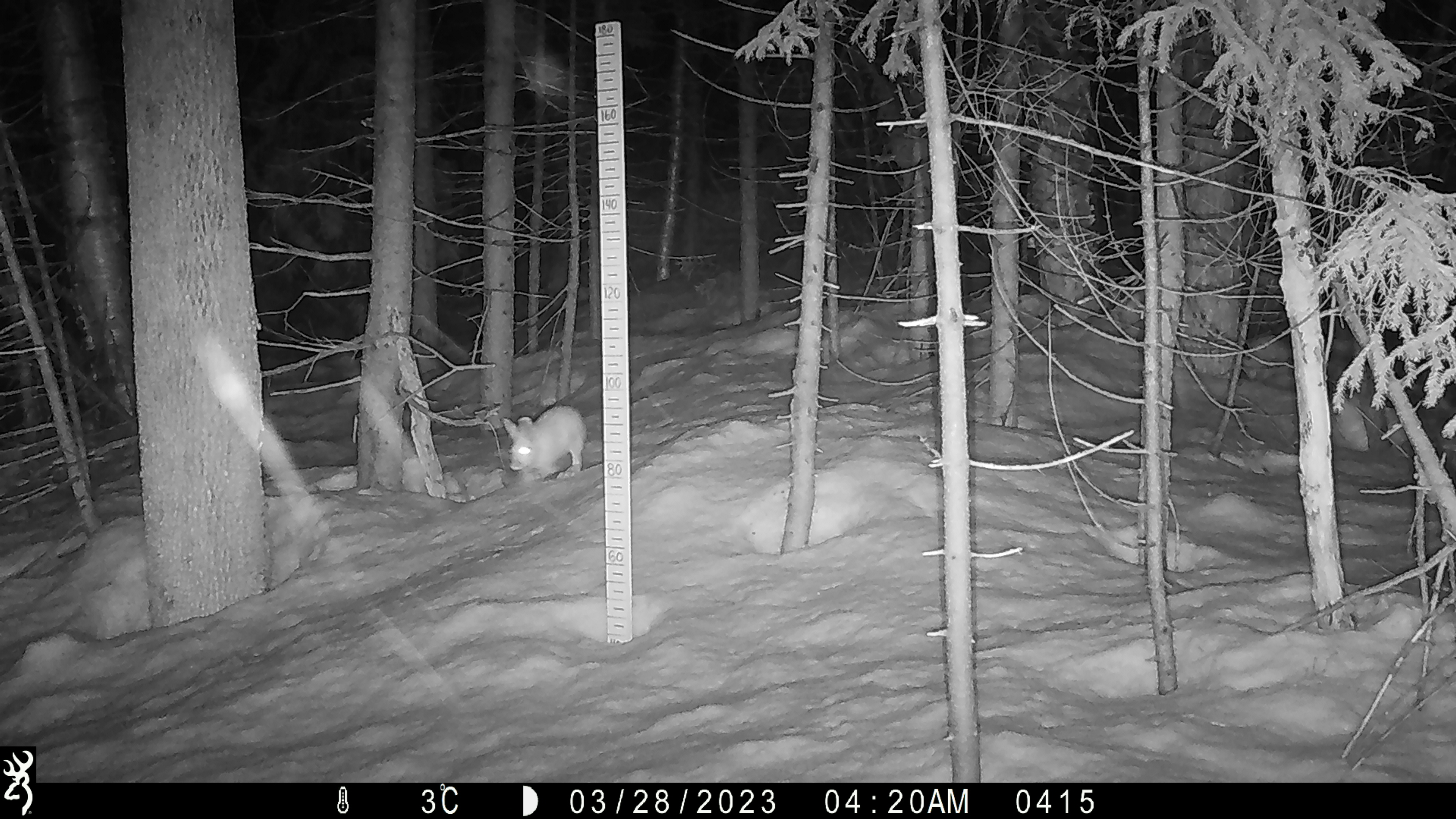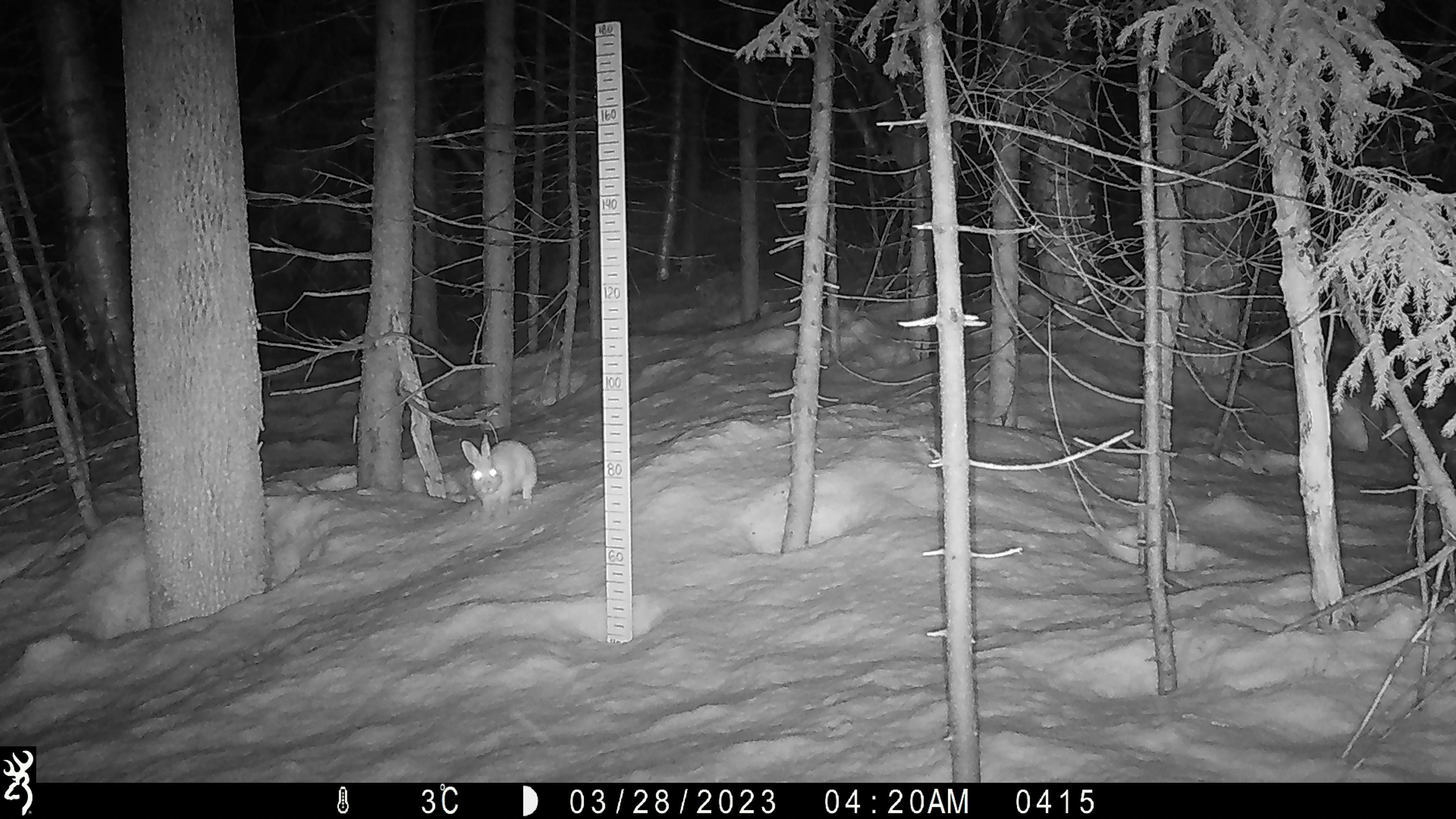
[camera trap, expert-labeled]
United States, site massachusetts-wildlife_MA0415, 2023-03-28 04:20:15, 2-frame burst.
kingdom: Animalia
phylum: Chordata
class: Mammalia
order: Lagomorpha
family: Leporidae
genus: Lepus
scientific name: Lepus americanus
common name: snowshoe hare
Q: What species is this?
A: Snowshoe hare (Lepus americanus).